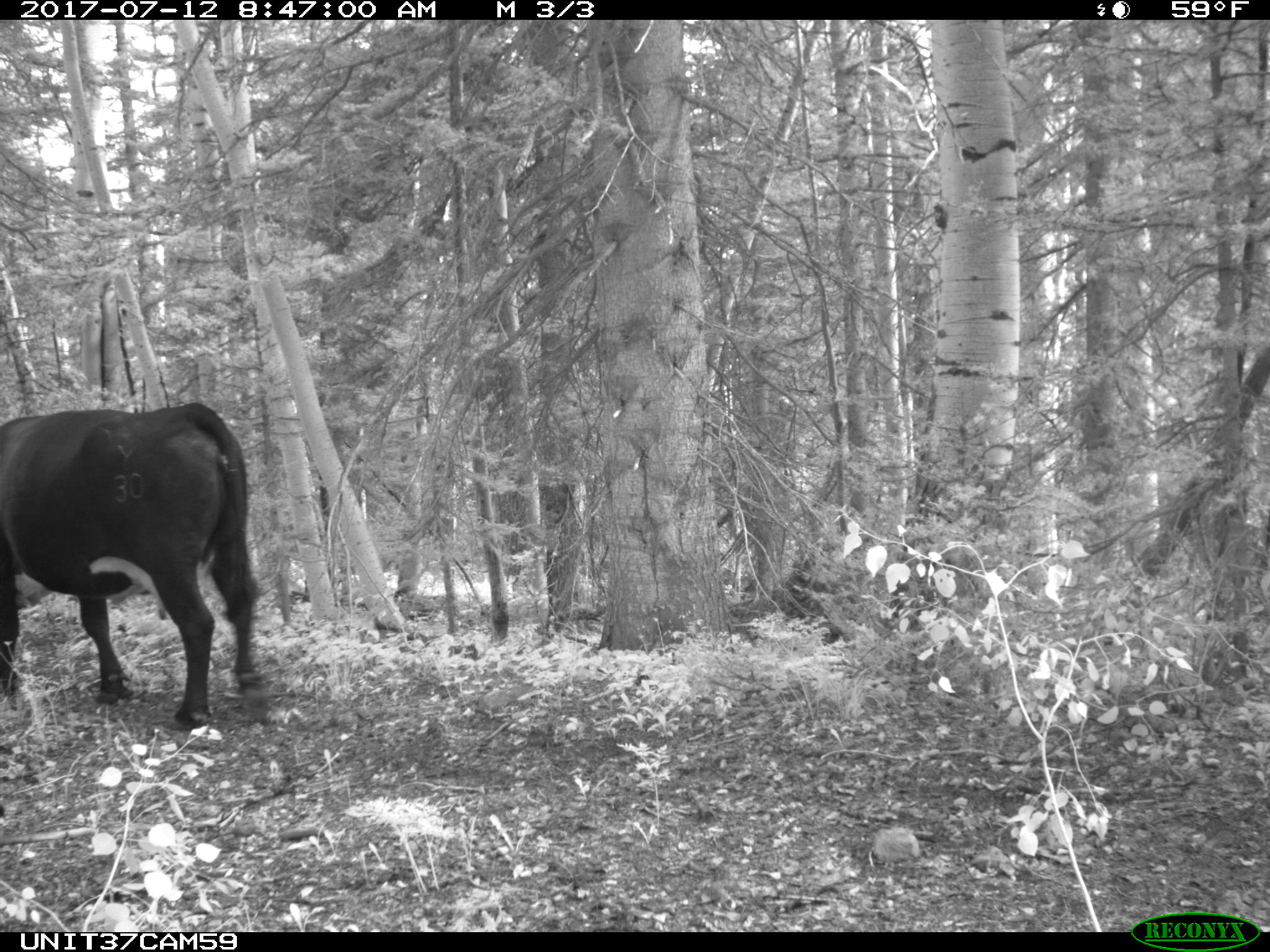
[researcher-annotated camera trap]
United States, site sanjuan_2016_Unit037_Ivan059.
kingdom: Animalia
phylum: Chordata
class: Mammalia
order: Artiodactyla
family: Bovidae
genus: Bos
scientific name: Bos taurus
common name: domestic cow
Bos taurus (domestic cow).